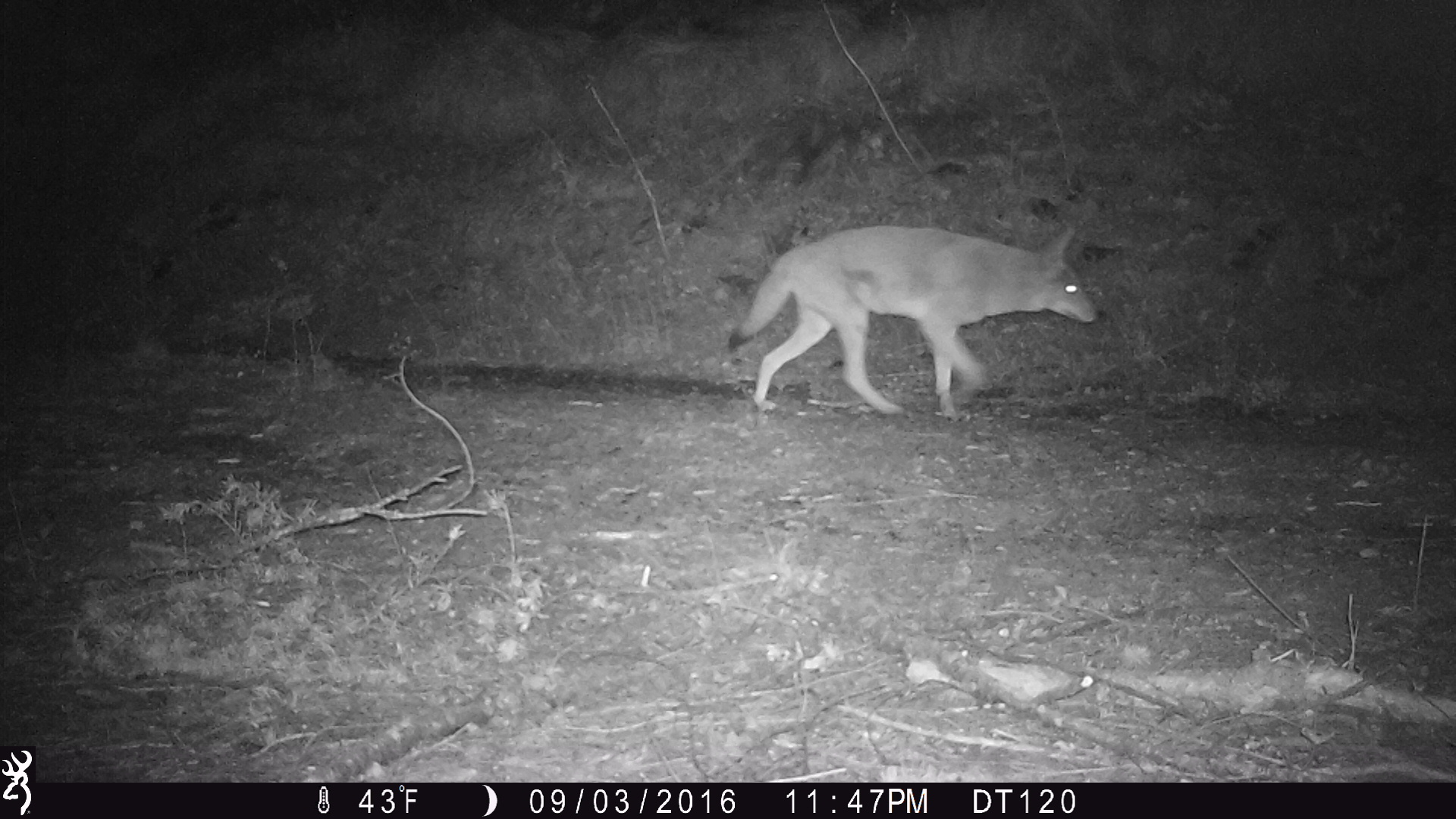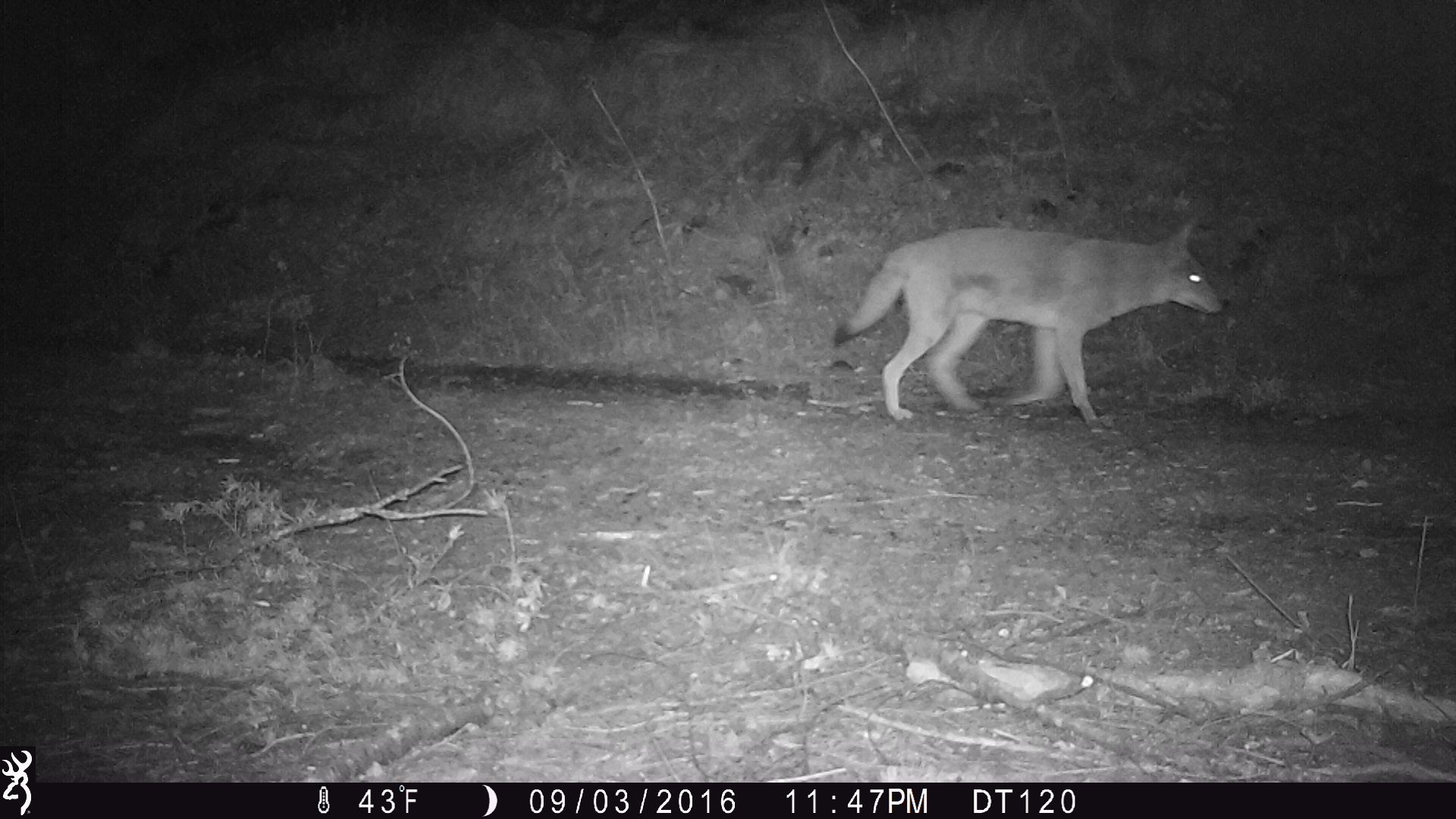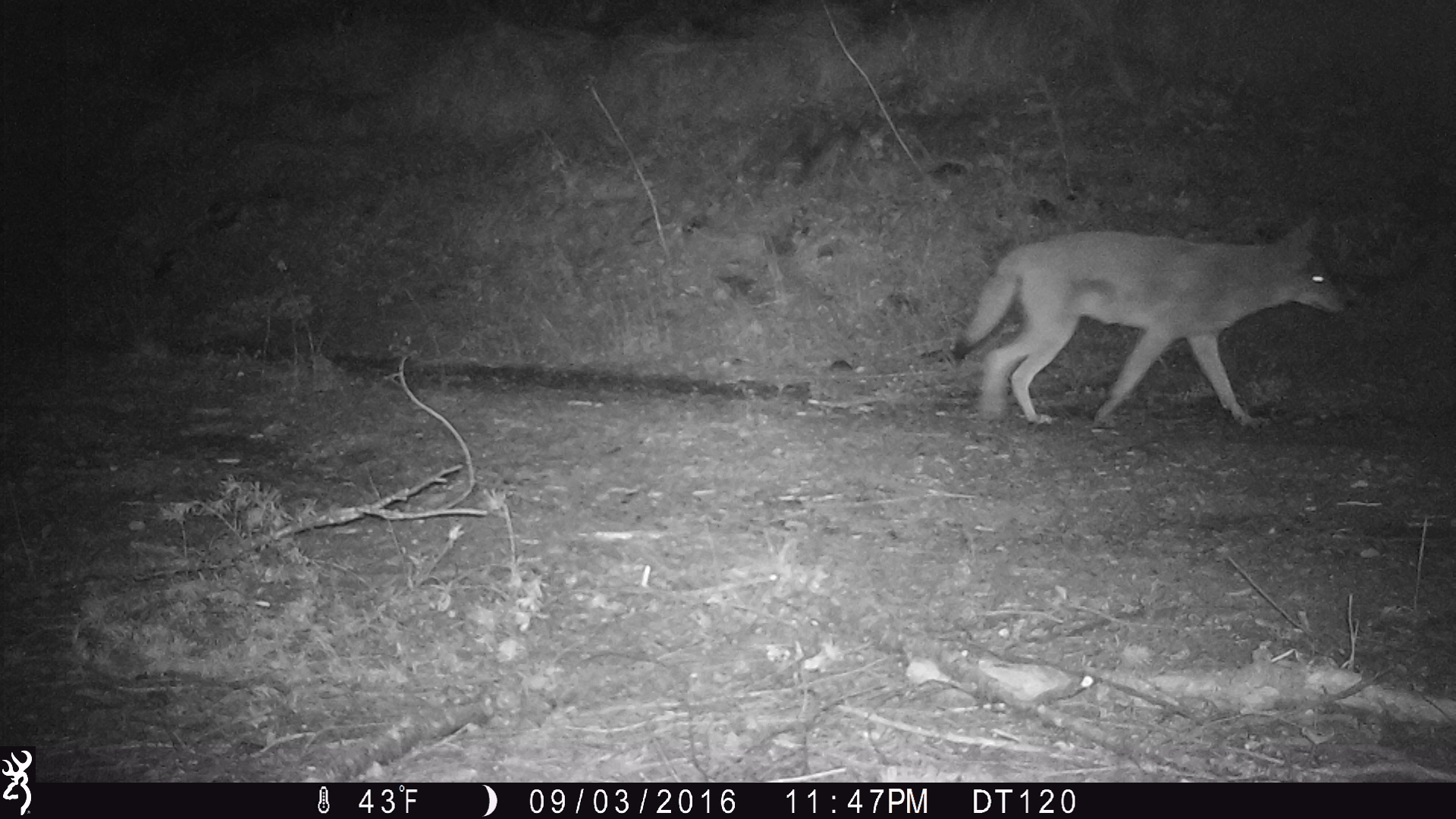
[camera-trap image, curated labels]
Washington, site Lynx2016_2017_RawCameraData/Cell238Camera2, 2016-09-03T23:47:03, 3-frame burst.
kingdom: Animalia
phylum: Chordata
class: Mammalia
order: Carnivora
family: Canidae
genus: Canis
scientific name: Canis latrans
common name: coyote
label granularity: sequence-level